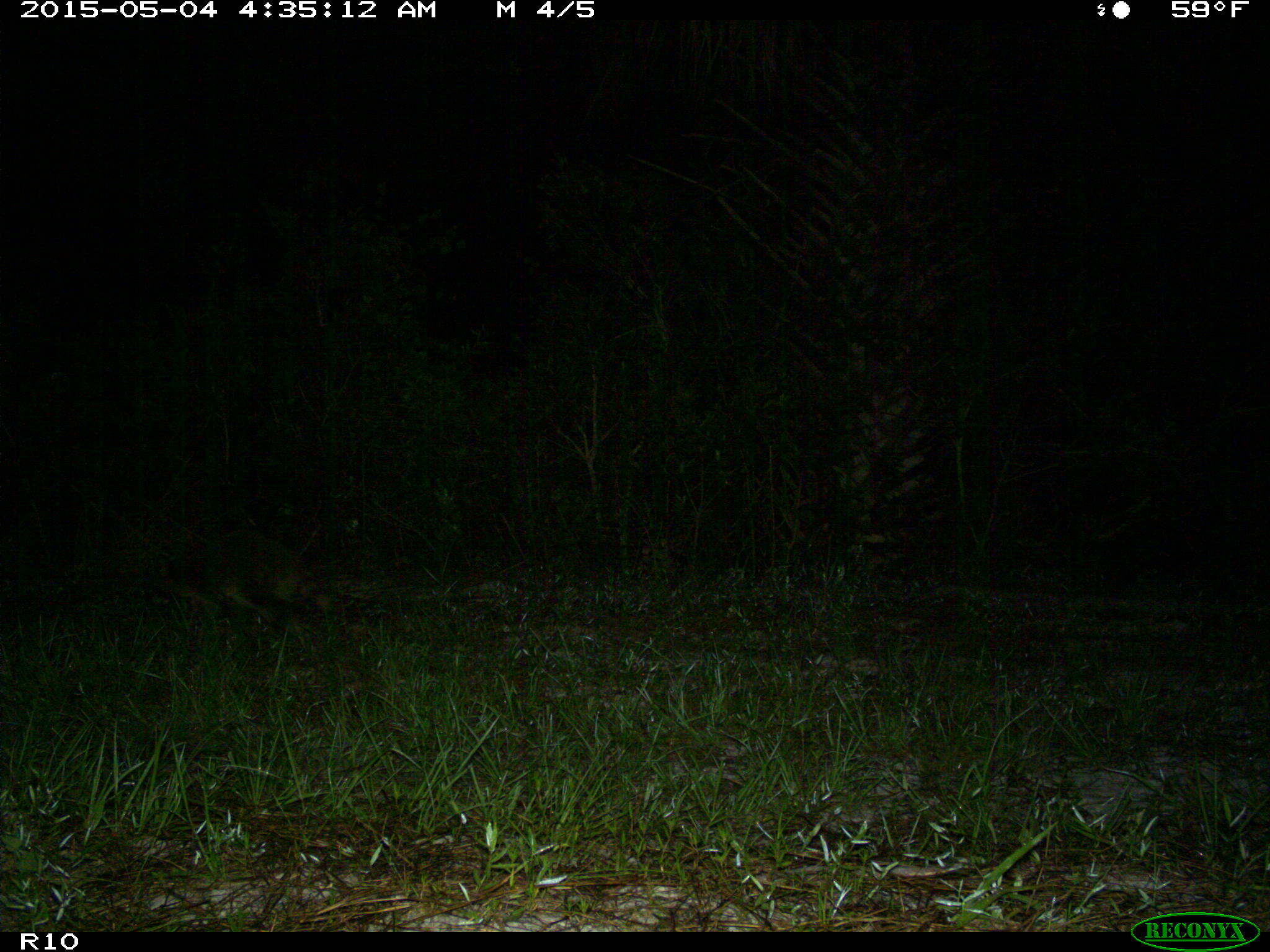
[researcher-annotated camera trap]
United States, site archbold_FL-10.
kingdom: Animalia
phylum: Chordata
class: Mammalia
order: Carnivora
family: Procyonidae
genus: Procyon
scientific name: Procyon lotor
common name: common raccoon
Procyon lotor (common raccoon).